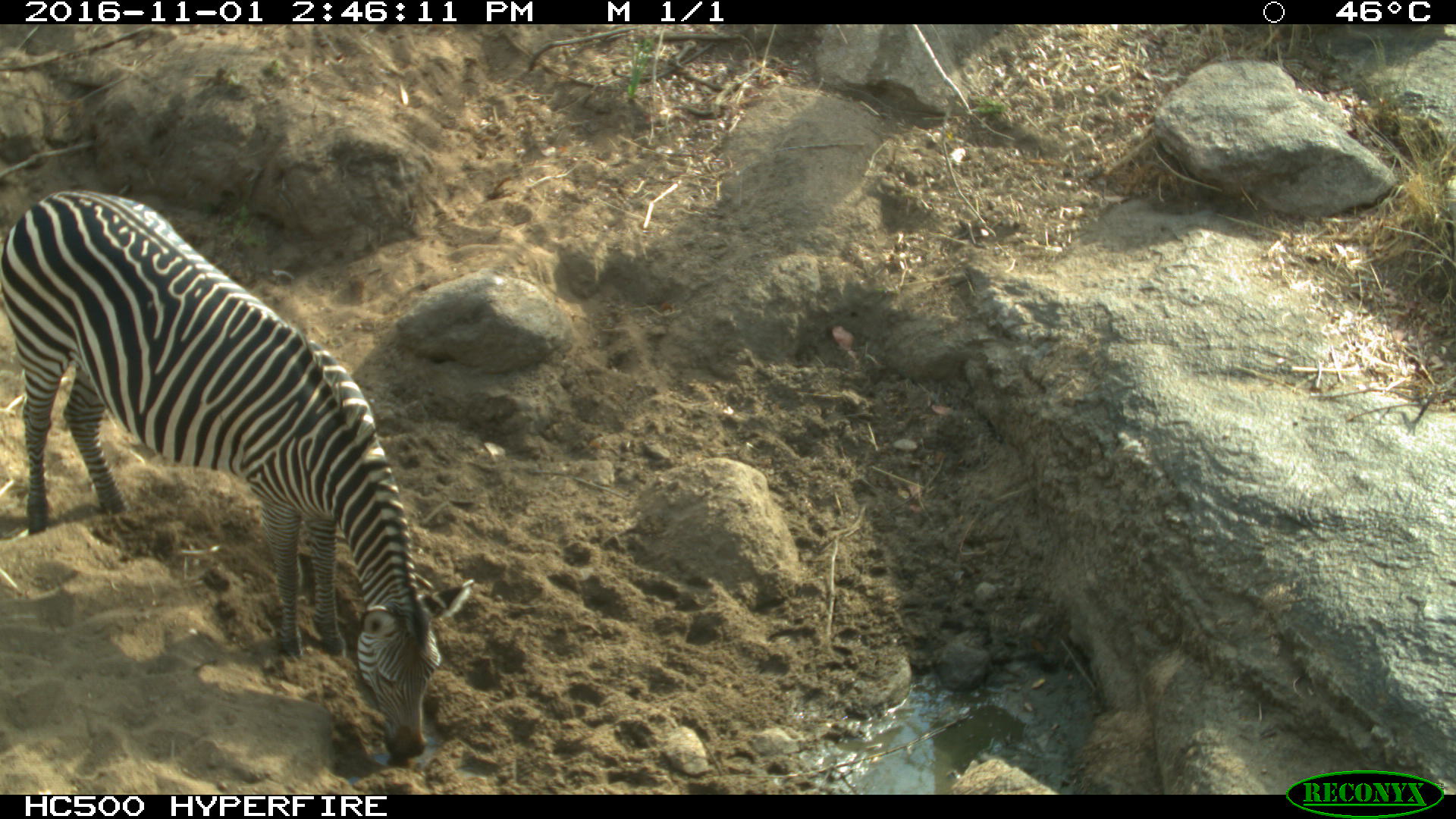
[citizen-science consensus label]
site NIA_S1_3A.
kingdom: Animalia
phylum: Chordata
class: Mammalia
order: Perissodactyla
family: Equidae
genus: Equus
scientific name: Equus quagga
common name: plains zebra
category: zebraplains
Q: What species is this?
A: Zebraplains (plains zebra) (Equus quagga).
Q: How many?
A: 1.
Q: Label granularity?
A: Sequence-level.